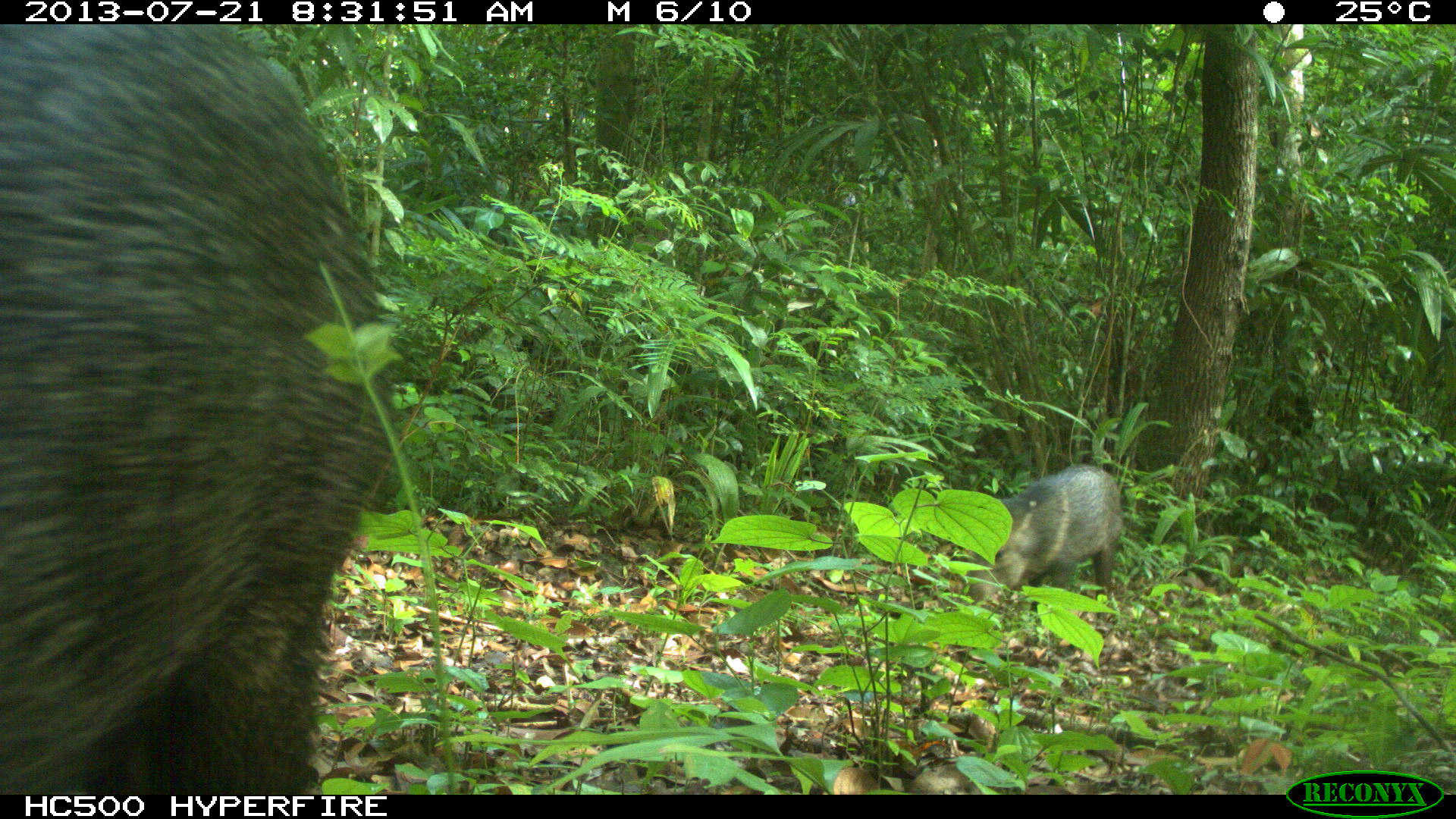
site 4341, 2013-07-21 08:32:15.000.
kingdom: Animalia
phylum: Chordata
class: Mammalia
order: Artiodactyla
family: Tayassuidae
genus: Pecari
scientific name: Pecari tajacu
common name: collared peccary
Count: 3.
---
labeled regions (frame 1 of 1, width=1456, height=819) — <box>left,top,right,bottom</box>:
pecari tajacu: <box>0,24,402,795</box>; <box>963,464,1122,606</box>